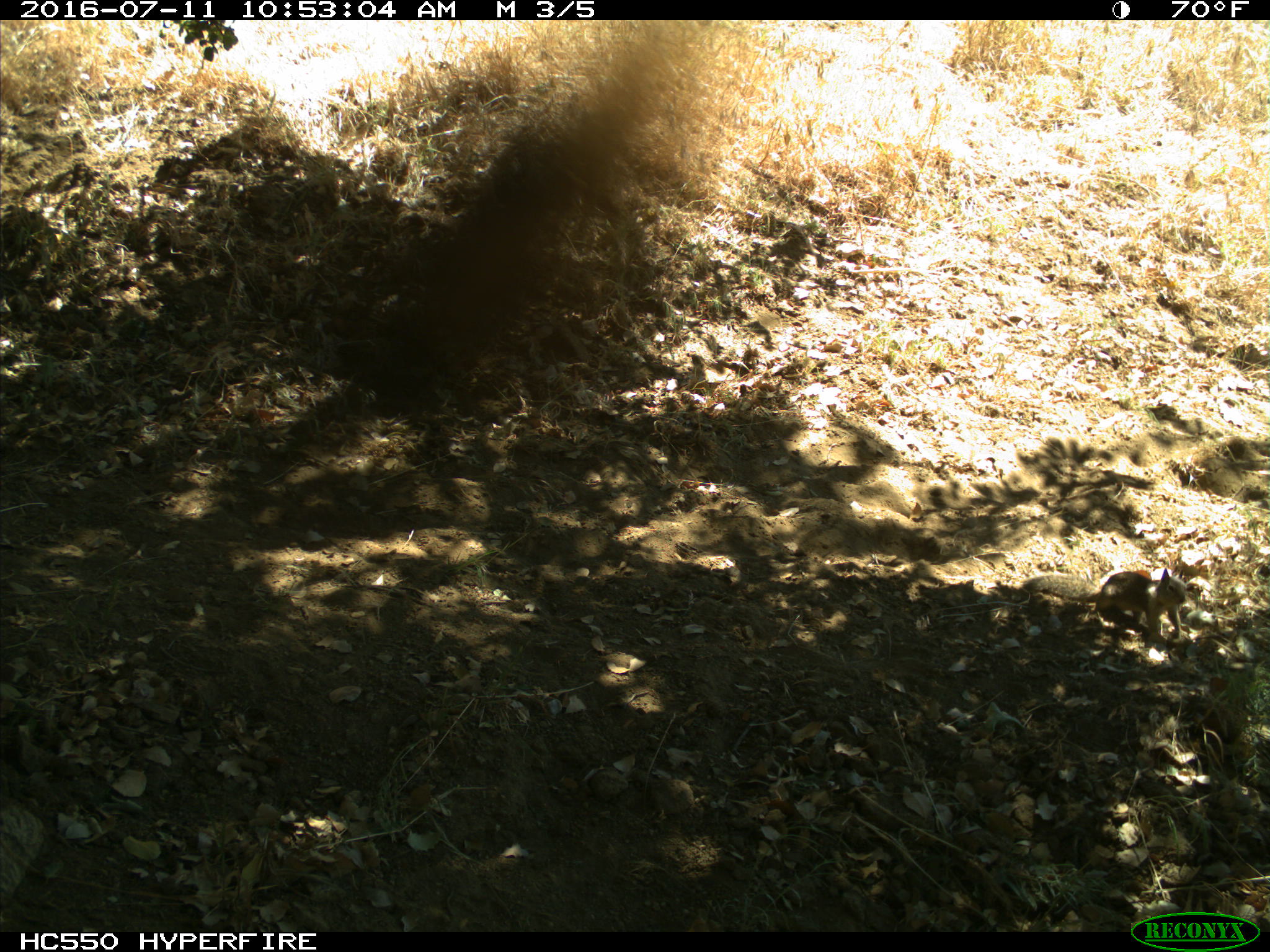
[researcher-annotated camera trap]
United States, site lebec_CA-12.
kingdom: Animalia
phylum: Chordata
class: Mammalia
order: Rodentia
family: Sciuridae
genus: Otospermophilus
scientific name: Otospermophilus beecheyi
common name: california ground squirrel